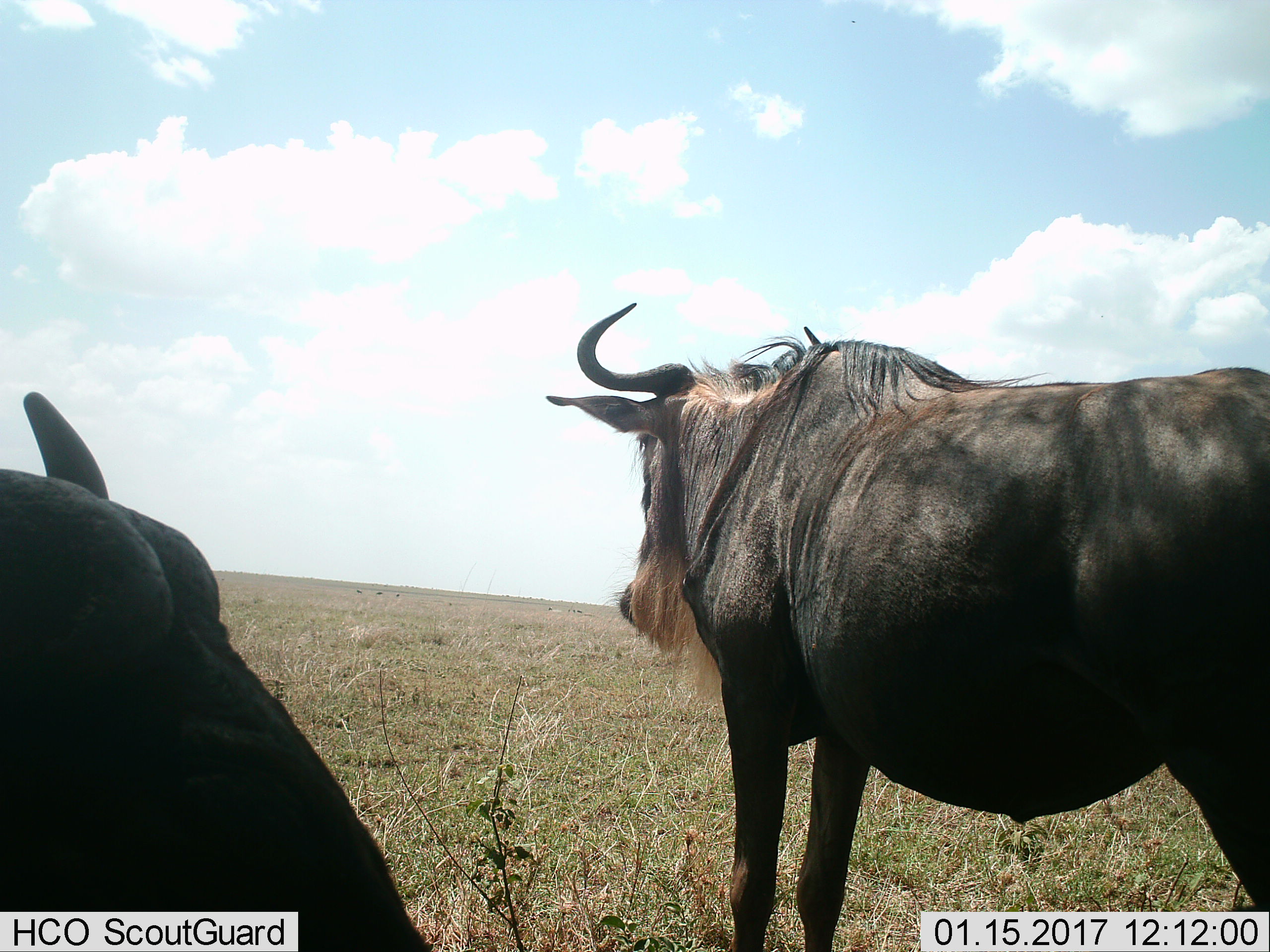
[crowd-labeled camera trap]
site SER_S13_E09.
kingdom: Animalia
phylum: Chordata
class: Mammalia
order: Artiodactyla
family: Bovidae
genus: Connochaetes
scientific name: Connochaetes taurinus taurinus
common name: blue wildebeest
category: wildebeestblue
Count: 2.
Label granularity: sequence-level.